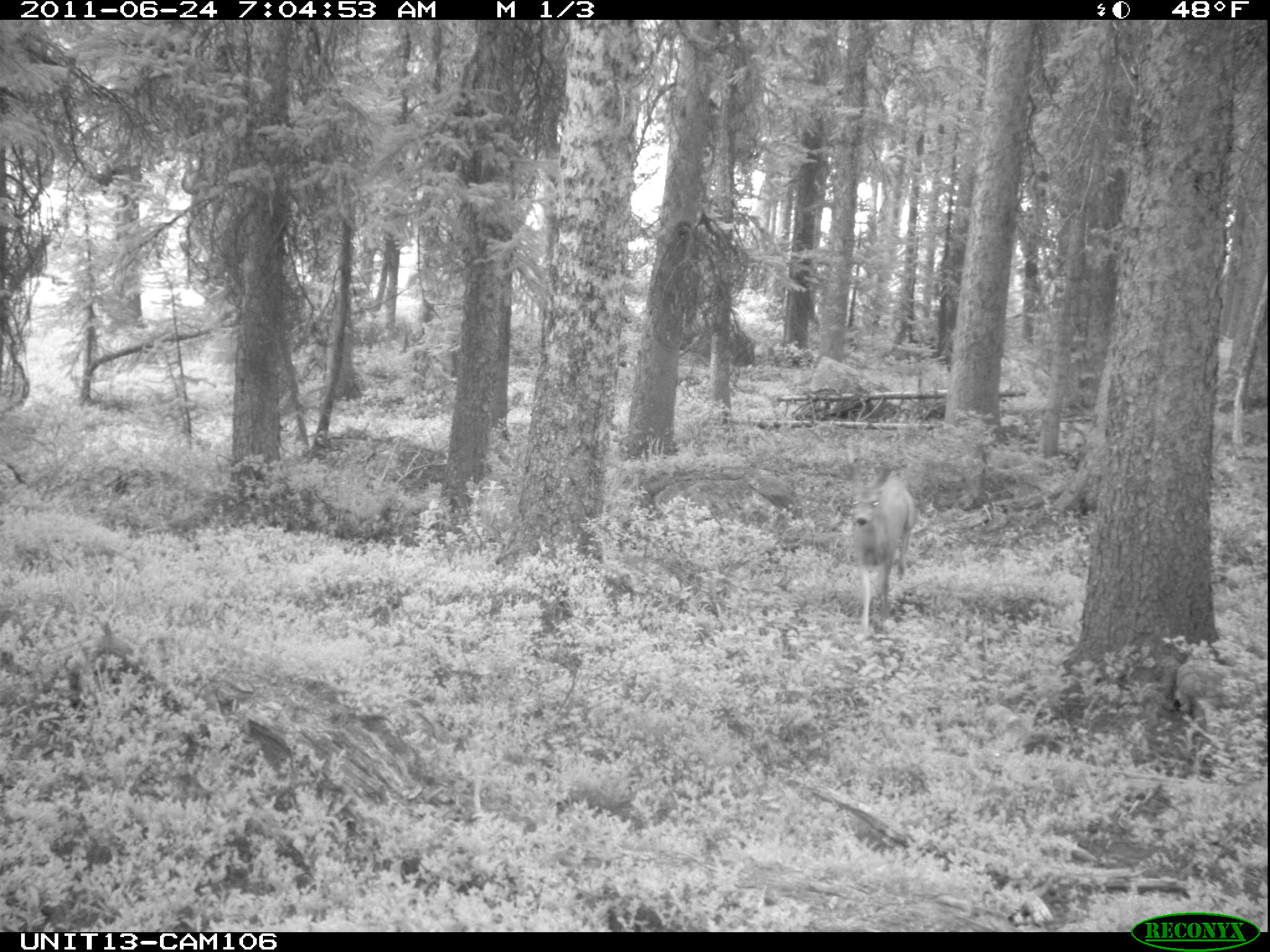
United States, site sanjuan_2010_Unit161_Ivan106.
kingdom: Animalia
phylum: Chordata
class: Mammalia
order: Artiodactyla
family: Cervidae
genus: Odocoileus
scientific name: Odocoileus hemionus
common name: mule deer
Odocoileus hemionus (mule deer).